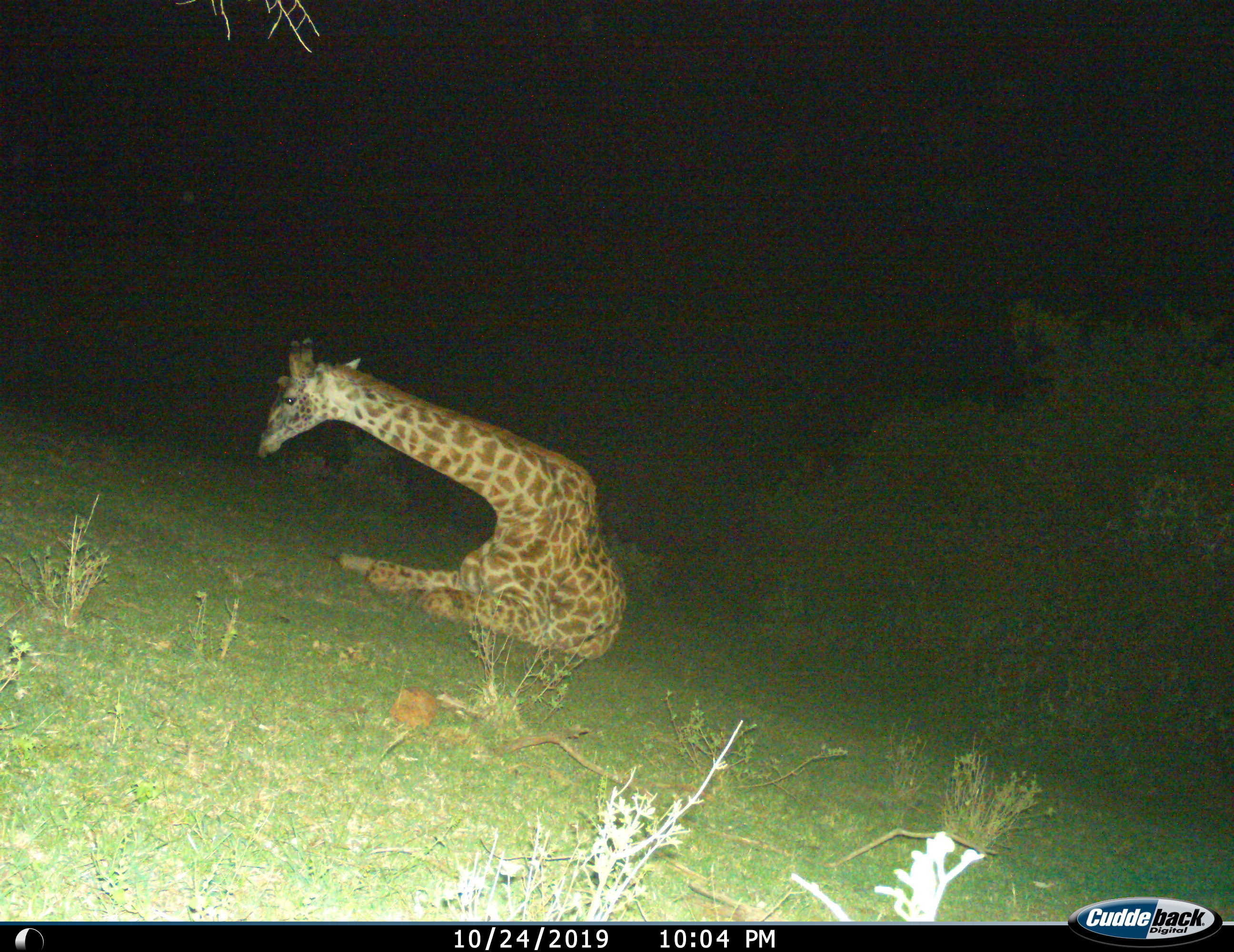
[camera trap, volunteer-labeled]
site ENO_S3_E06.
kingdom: Animalia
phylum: Chordata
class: Mammalia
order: Artiodactyla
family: Giraffidae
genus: Giraffa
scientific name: Giraffa camelopardalis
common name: giraffe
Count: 1.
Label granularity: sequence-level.